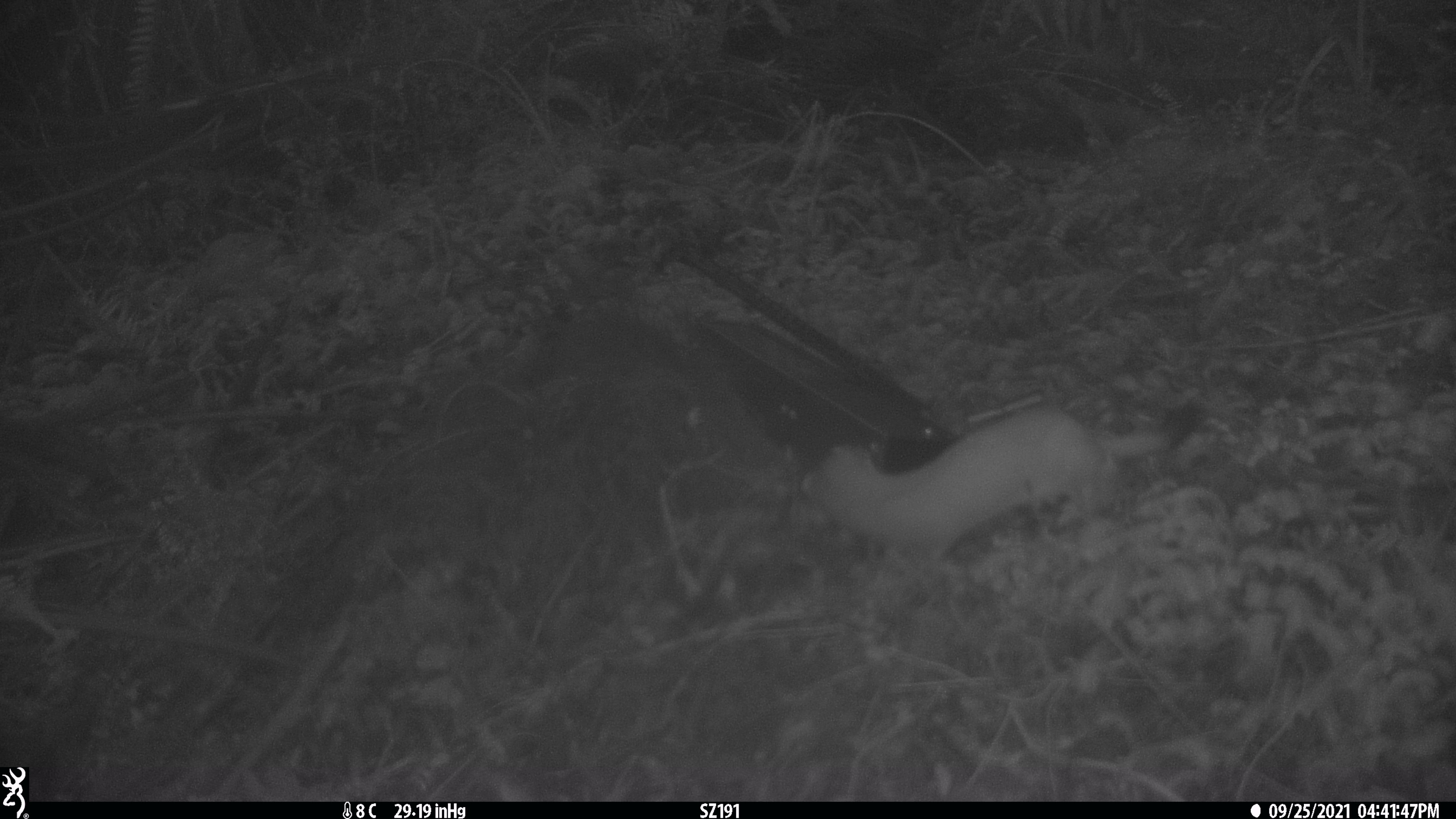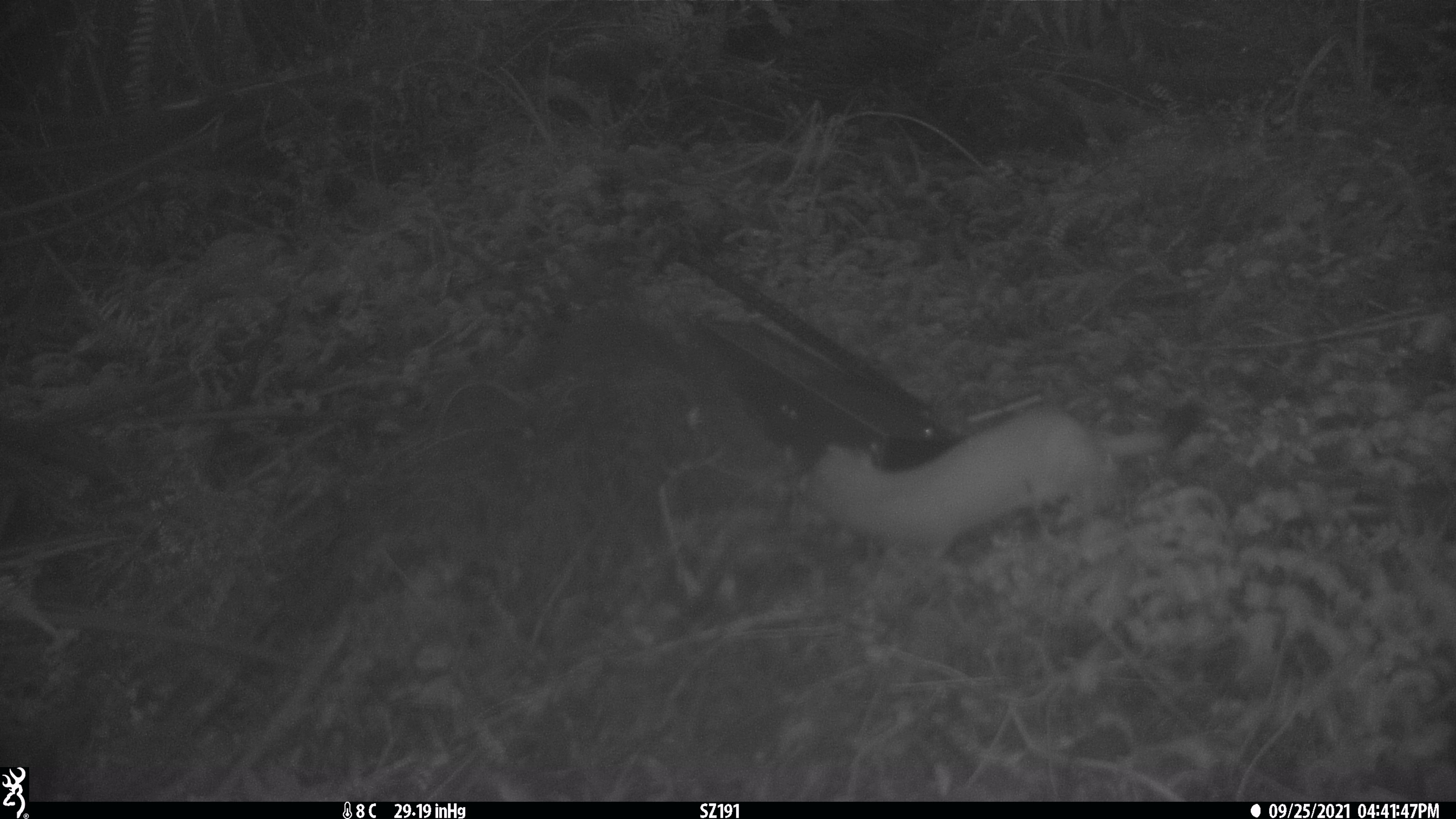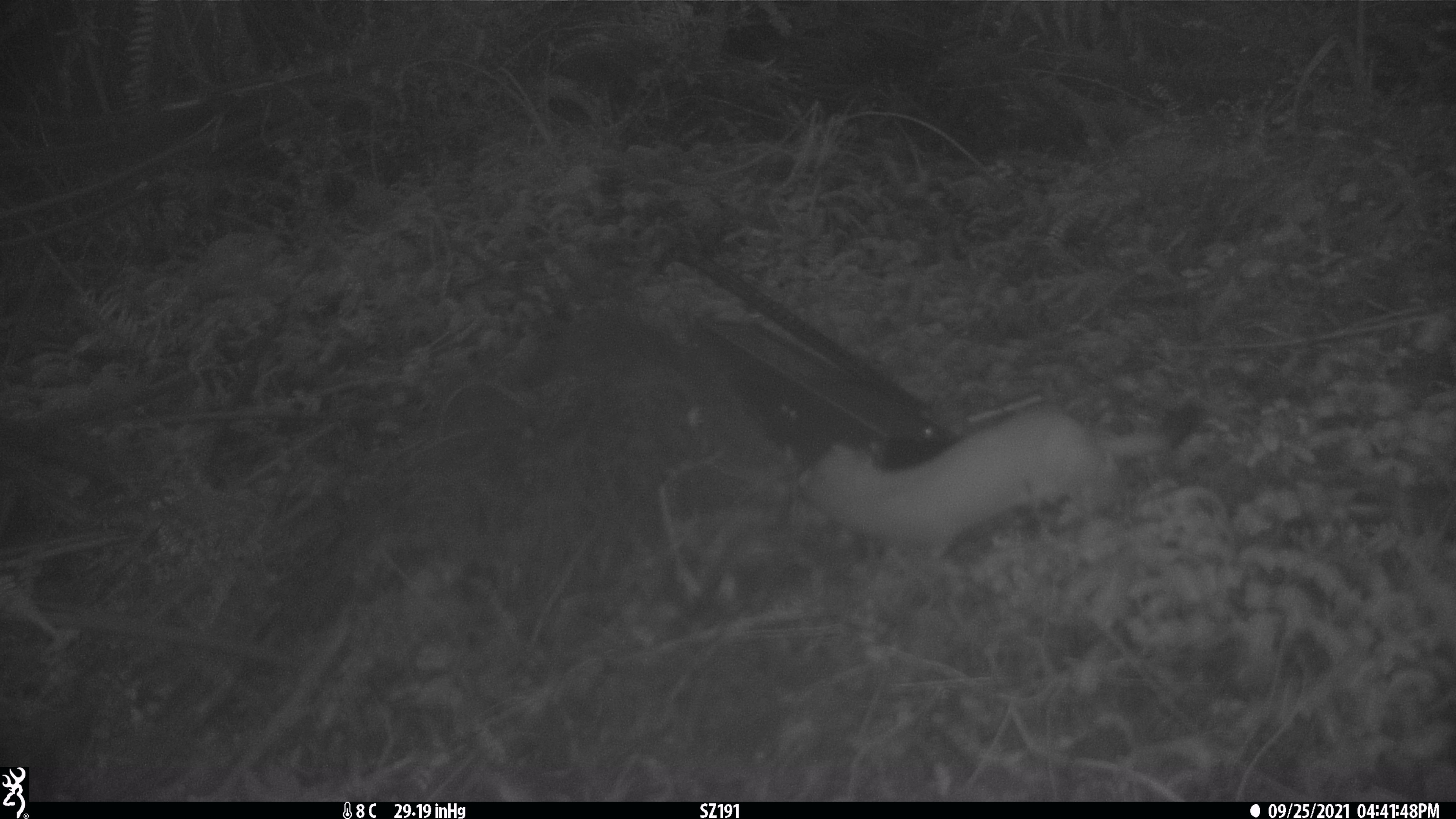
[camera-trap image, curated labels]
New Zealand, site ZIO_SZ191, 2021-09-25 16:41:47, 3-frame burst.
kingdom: Animalia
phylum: Chordata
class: Mammalia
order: Carnivora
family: Mustelidae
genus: Mustela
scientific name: Mustela erminea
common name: stoat